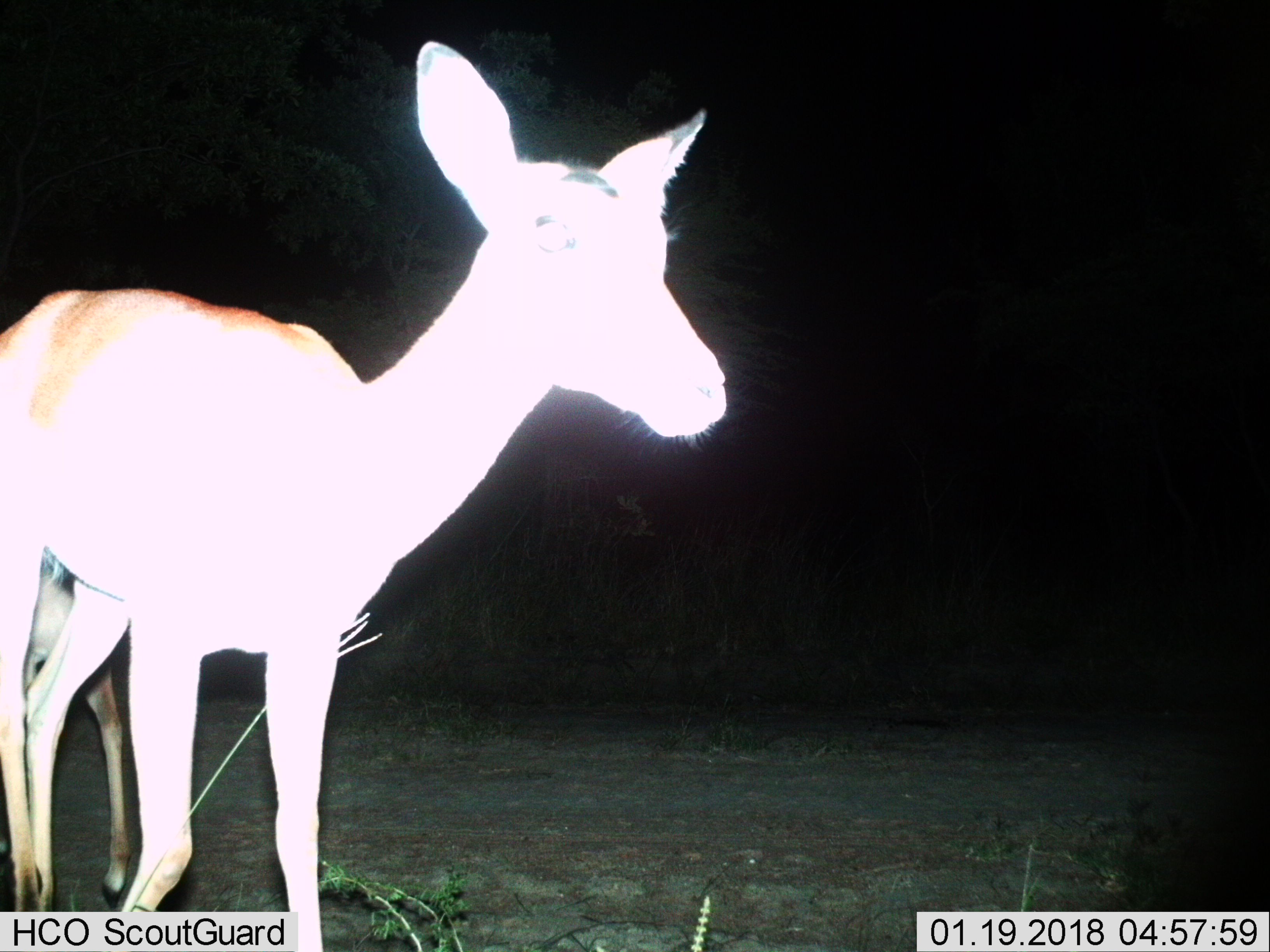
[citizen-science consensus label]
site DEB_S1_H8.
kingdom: Animalia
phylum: Chordata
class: Mammalia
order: Artiodactyla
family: Bovidae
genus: Aepyceros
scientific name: Aepyceros melampus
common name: impala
Impala (Aepyceros melampus), count 1. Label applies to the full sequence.